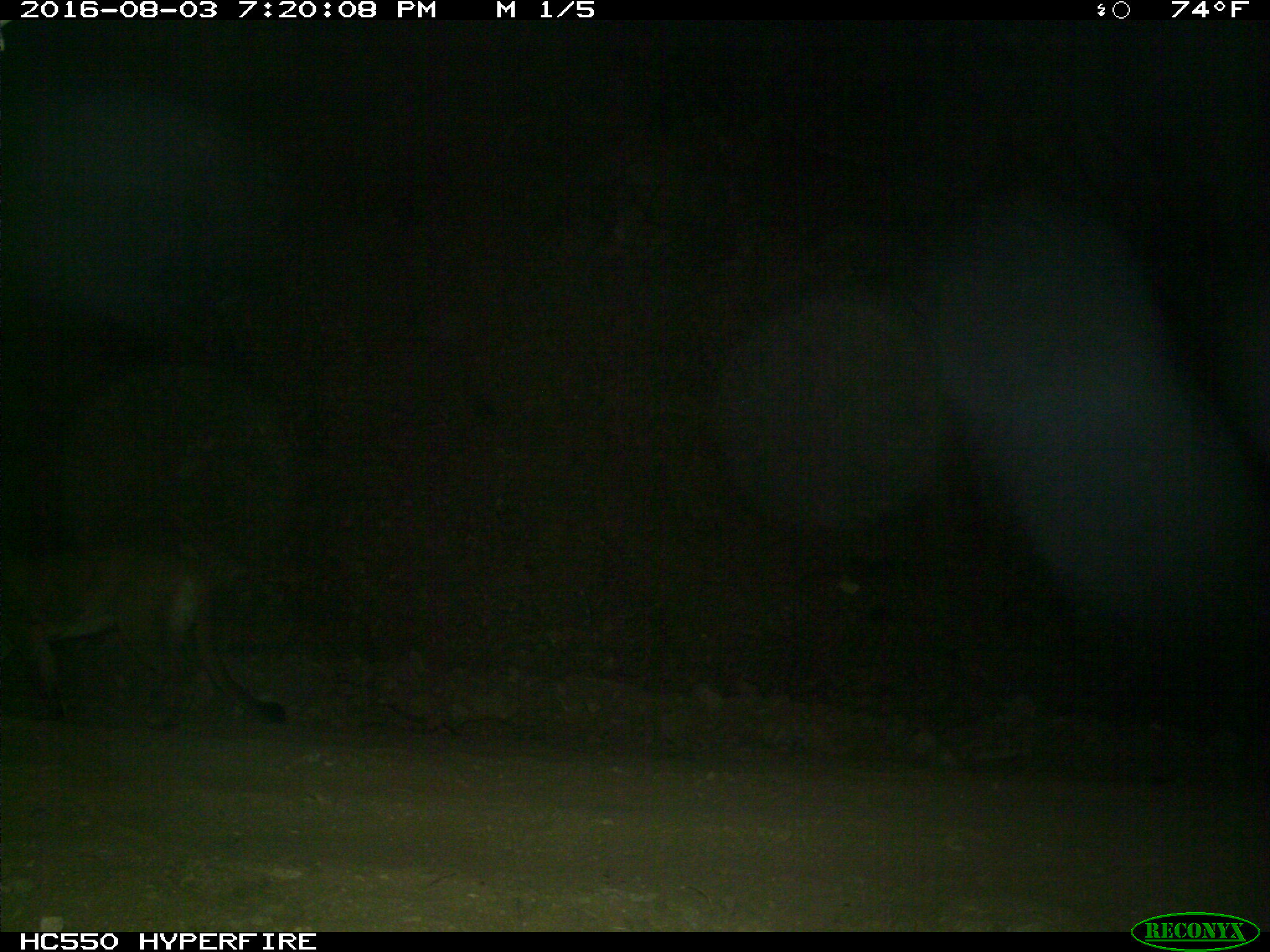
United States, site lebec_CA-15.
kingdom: Animalia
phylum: Chordata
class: Mammalia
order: Carnivora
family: Felidae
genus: Puma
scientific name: Puma concolor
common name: mountain lion